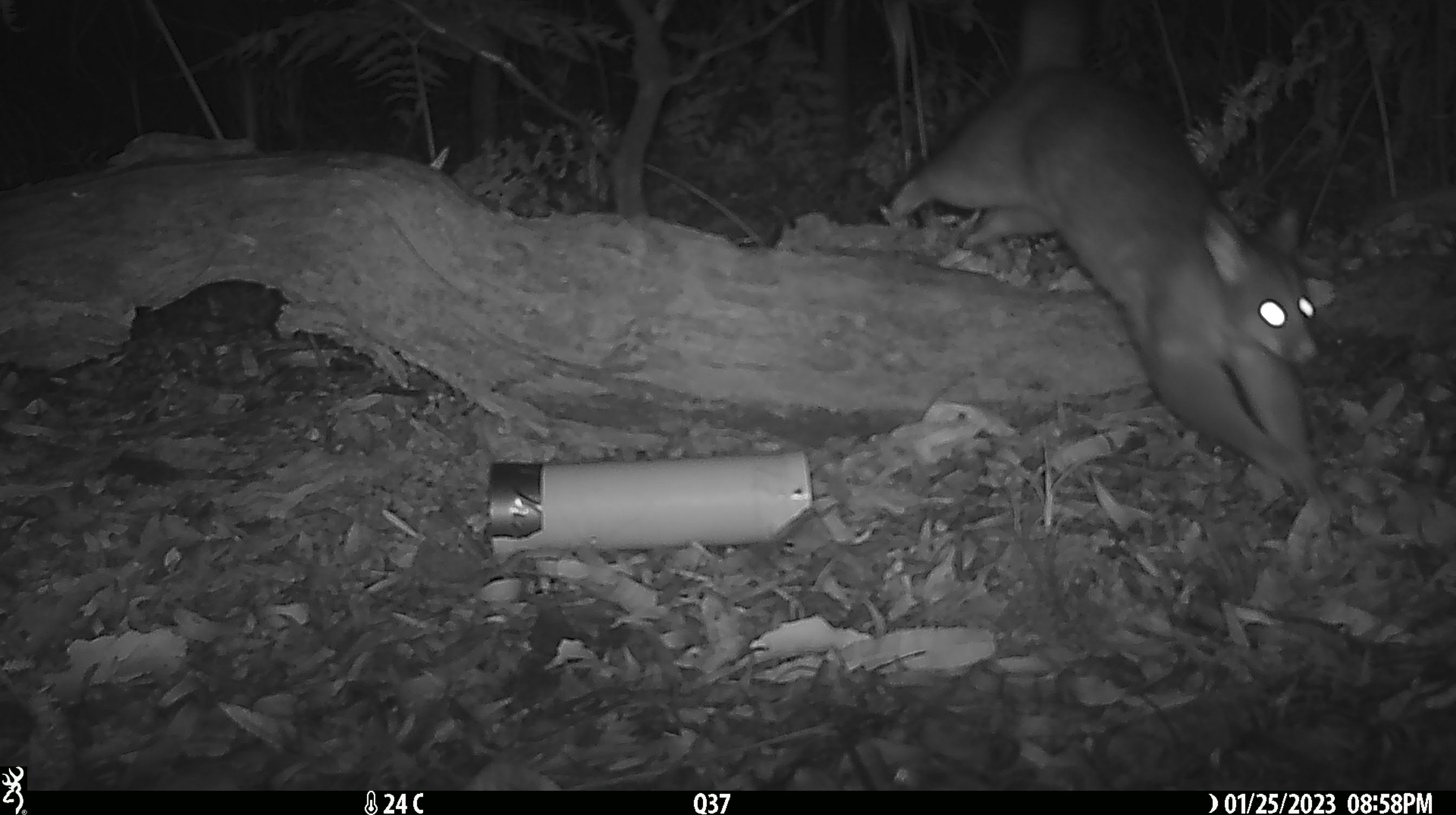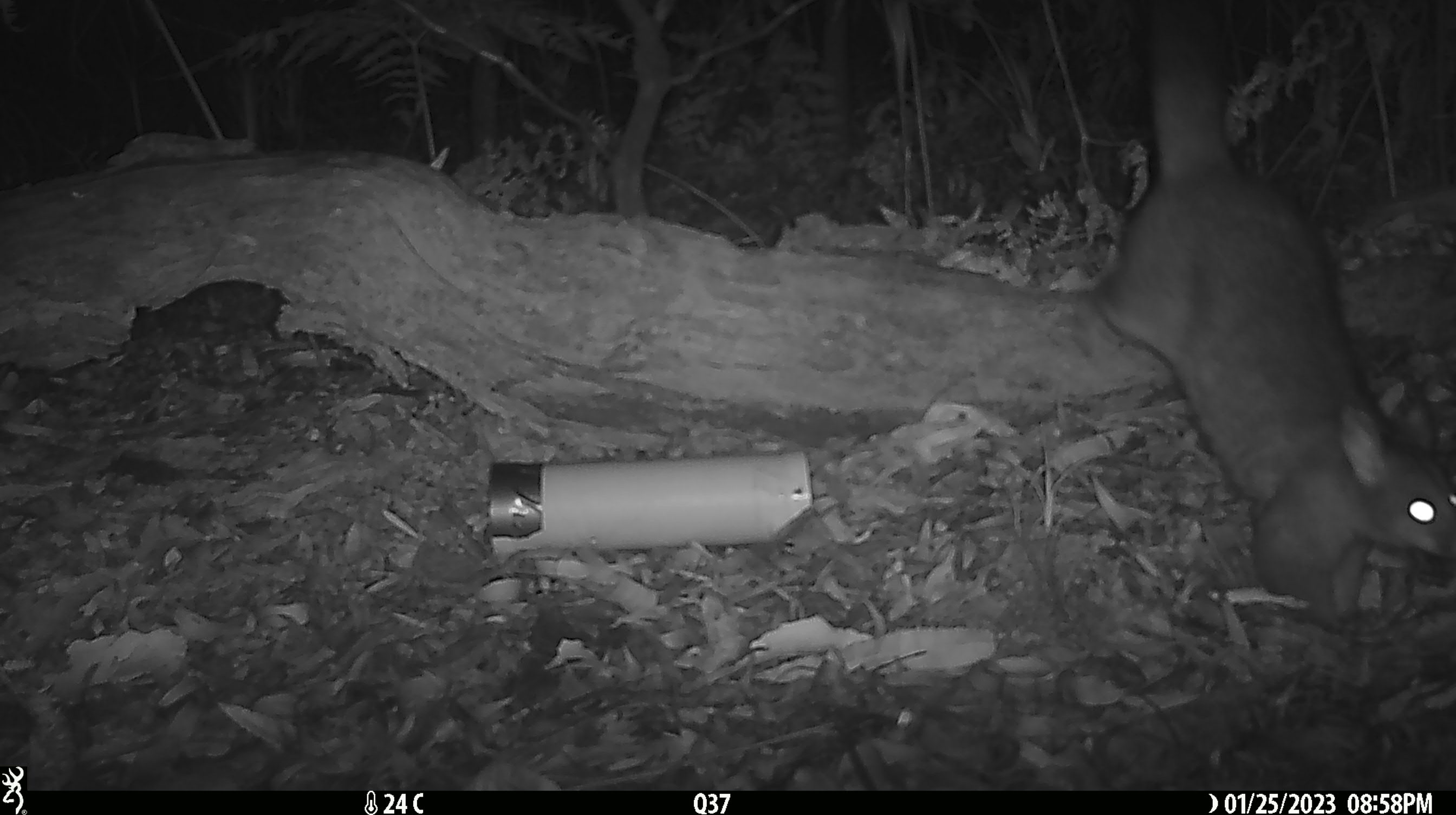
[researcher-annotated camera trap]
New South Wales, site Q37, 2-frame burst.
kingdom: Animalia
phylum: Chordata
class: Mammalia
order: Diprotodontia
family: Phalangeridae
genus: Trichosurus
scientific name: Trichosurus vulpecula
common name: common brushtail possum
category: possum